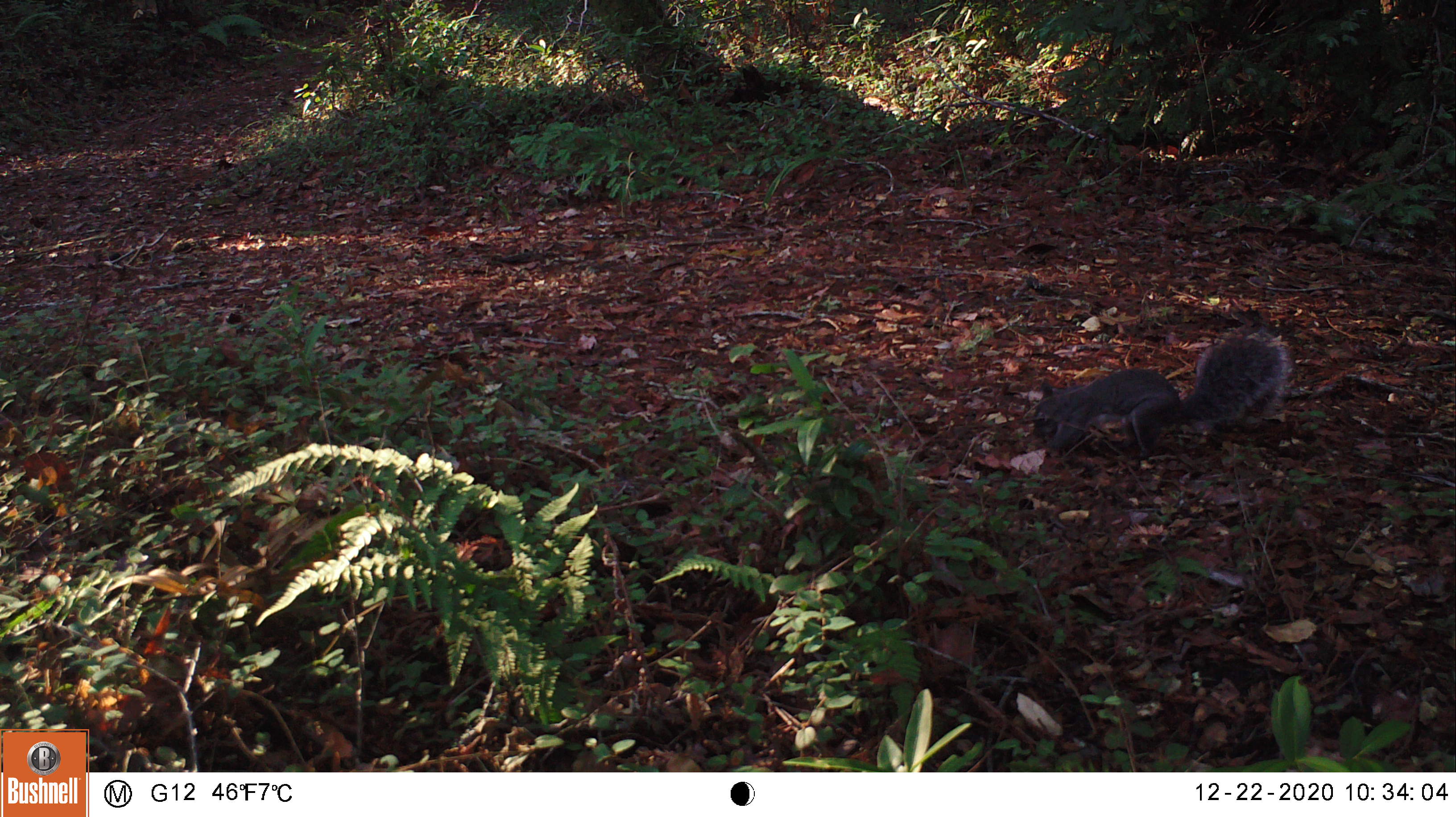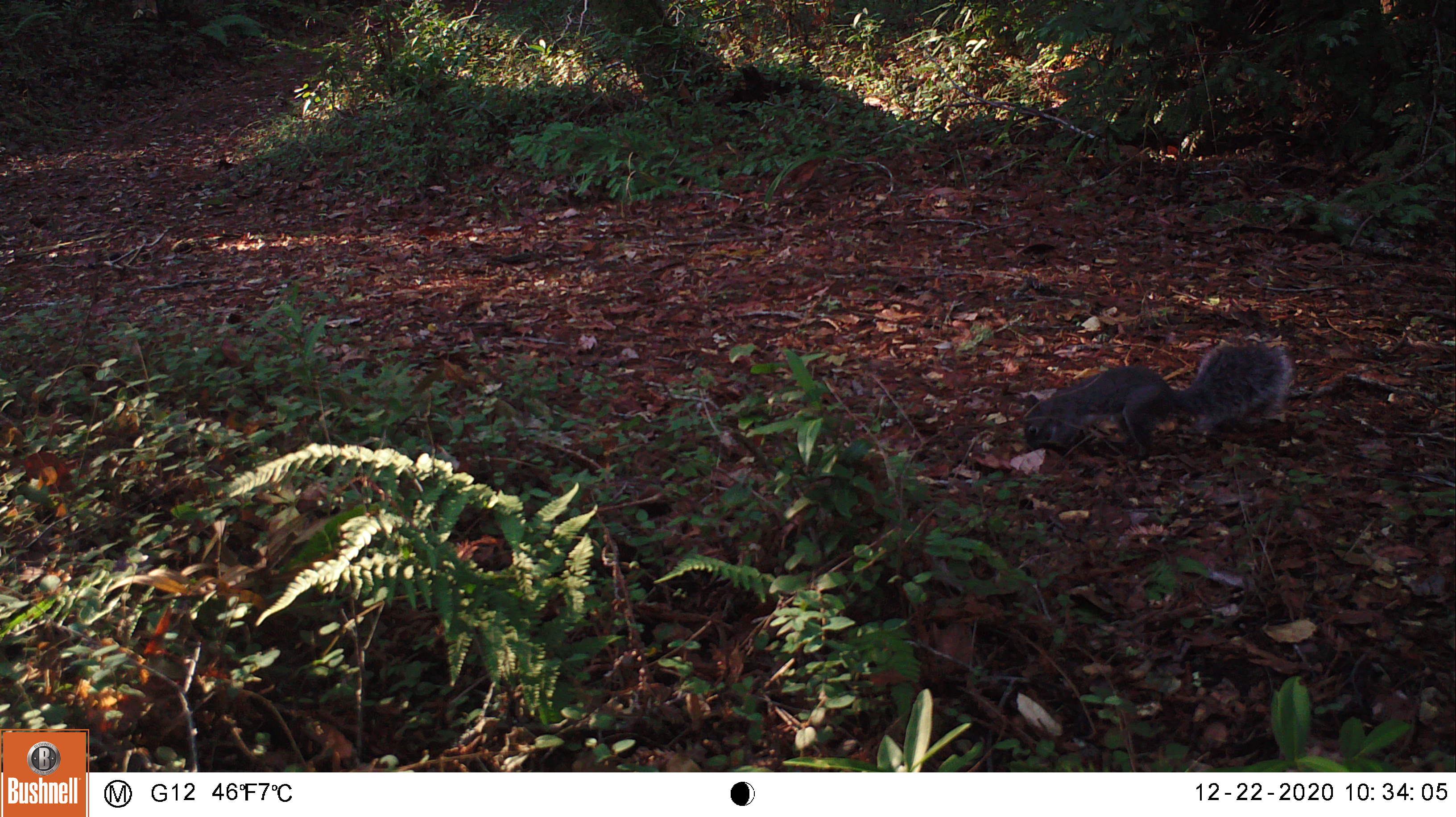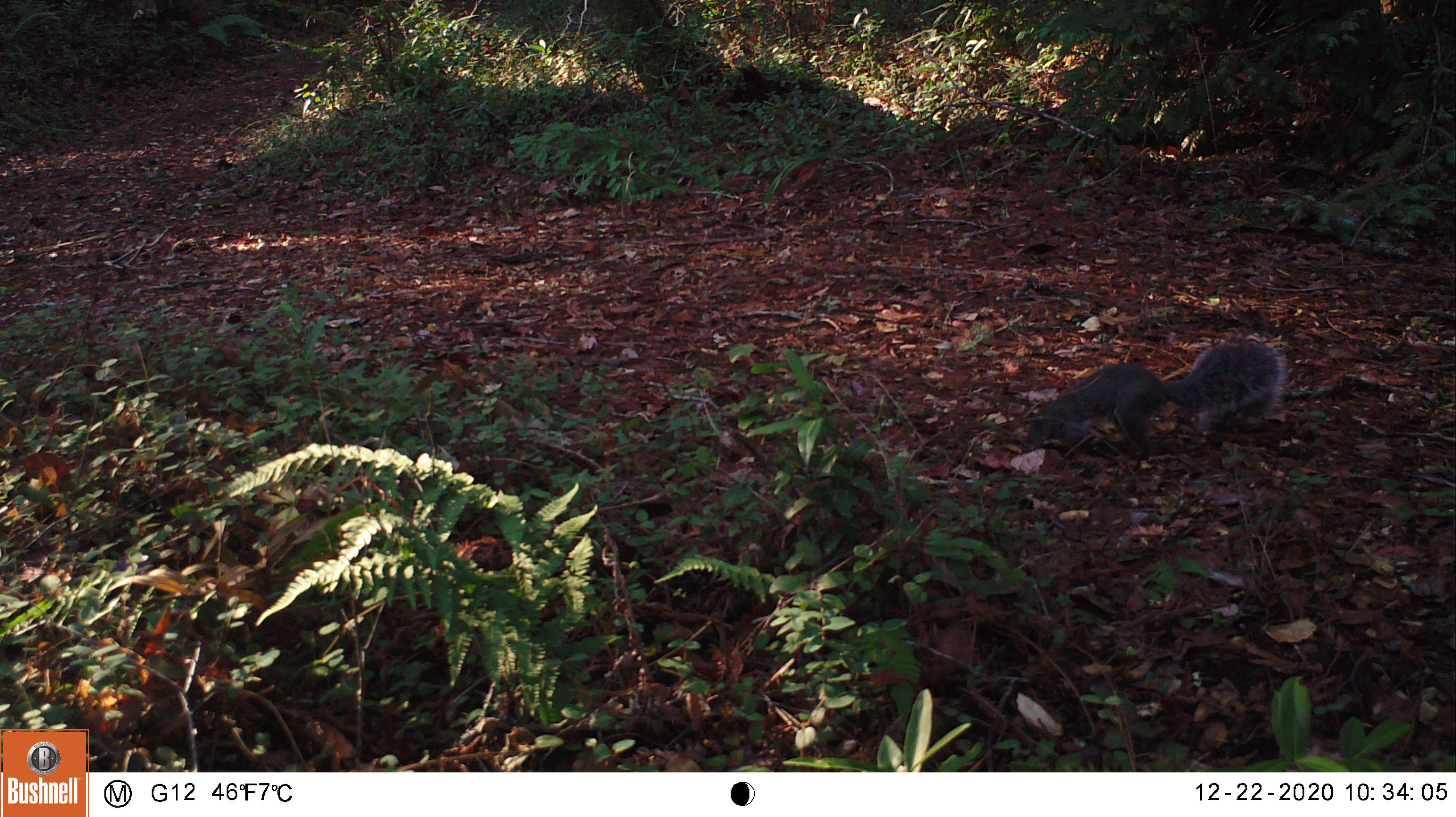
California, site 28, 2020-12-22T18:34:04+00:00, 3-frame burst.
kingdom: Animalia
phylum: Chordata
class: Mammalia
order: Rodentia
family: Sciuridae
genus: Sciurus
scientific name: Sciurus griseus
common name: western gray squirrel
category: western grey squirrel